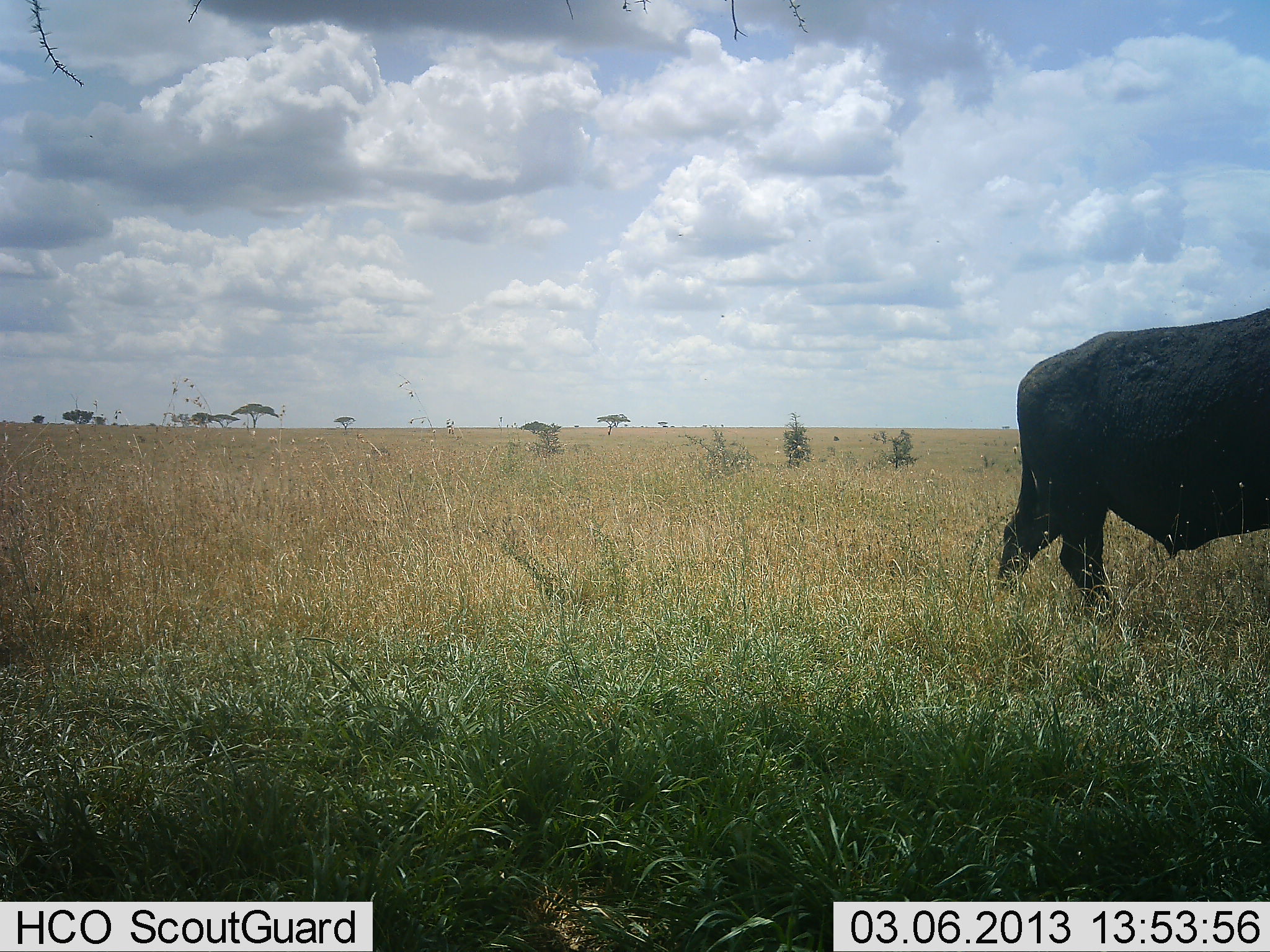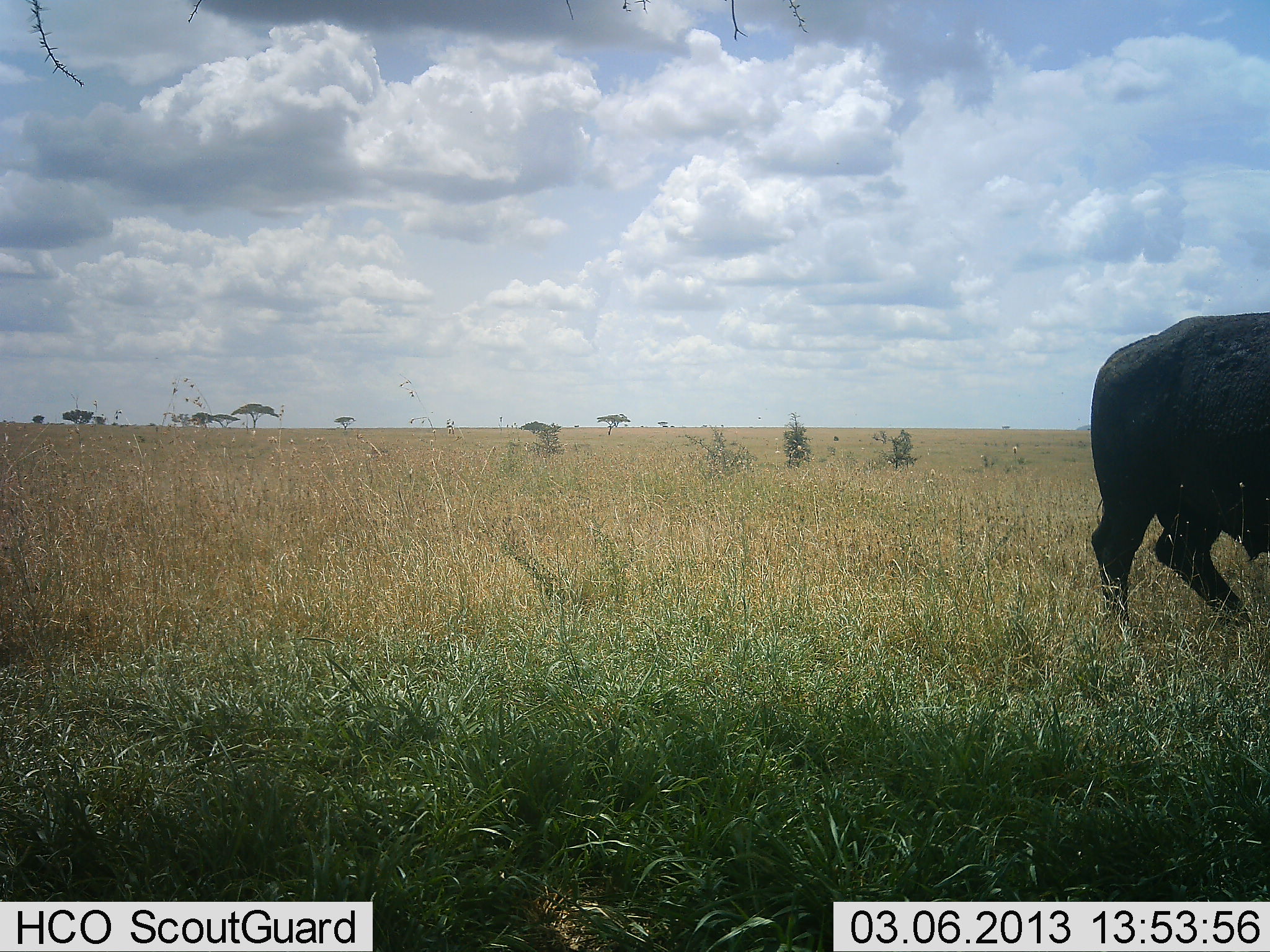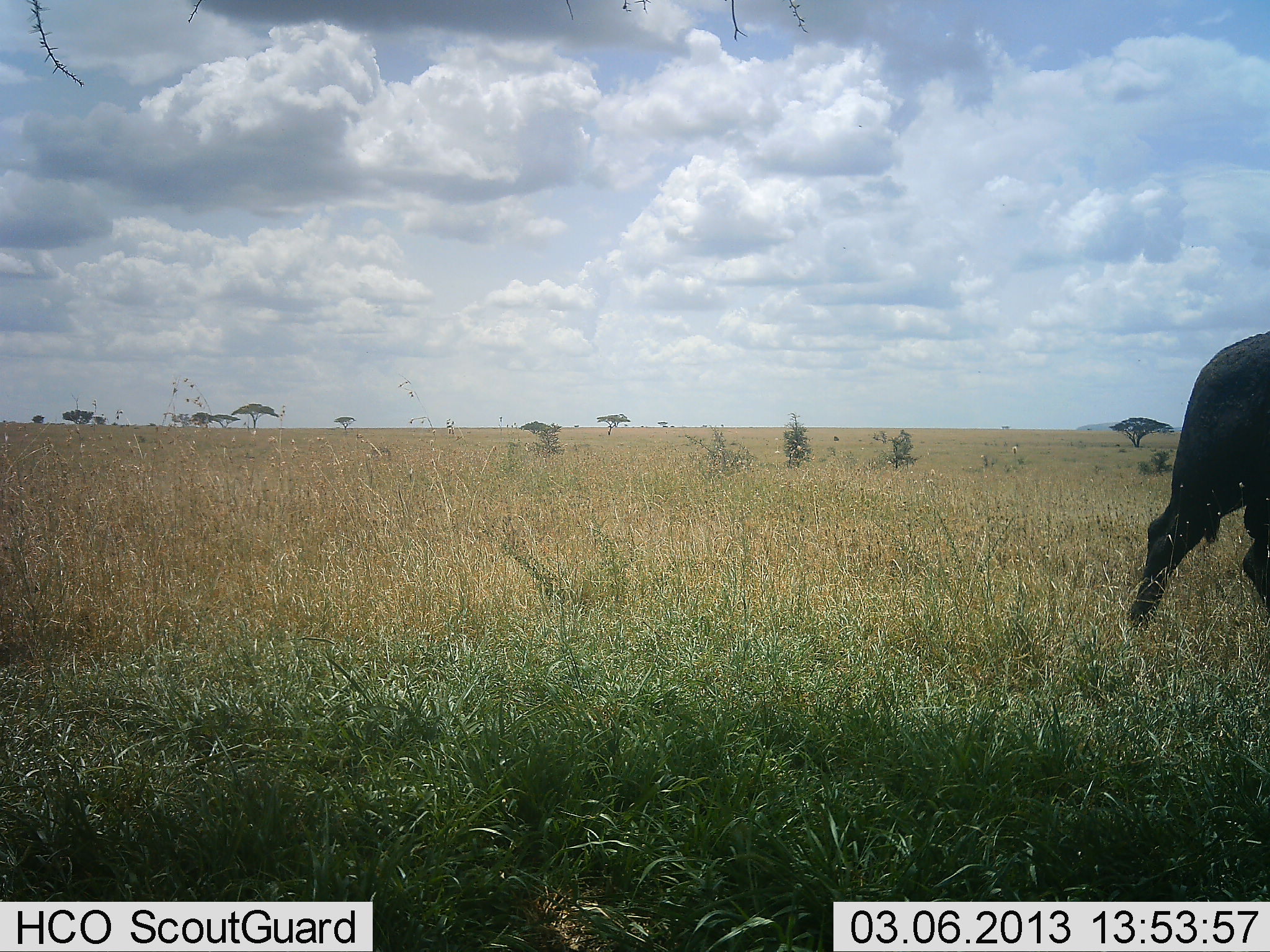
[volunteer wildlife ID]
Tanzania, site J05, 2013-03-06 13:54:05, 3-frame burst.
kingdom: Animalia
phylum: Chordata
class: Mammalia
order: Artiodactyla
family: Bovidae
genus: Syncerus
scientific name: Syncerus caffer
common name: cape buffalo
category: buffalo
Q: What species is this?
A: Buffalo (cape buffalo) (Syncerus caffer).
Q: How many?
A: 1.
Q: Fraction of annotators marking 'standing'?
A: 5%.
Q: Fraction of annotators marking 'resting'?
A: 0%.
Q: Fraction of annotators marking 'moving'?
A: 95%.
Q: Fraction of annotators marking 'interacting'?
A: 0%.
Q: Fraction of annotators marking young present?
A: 0%.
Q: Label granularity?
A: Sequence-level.